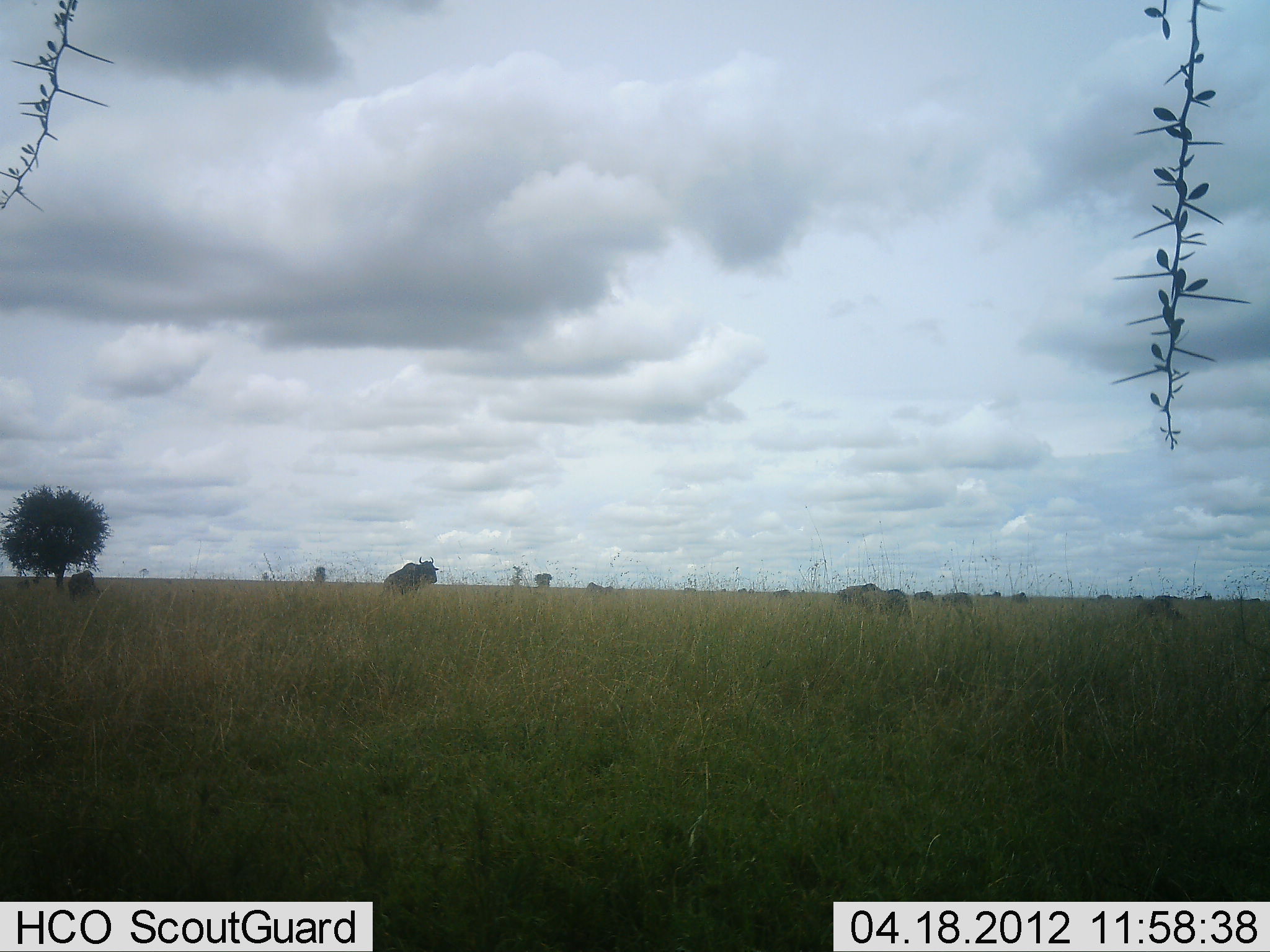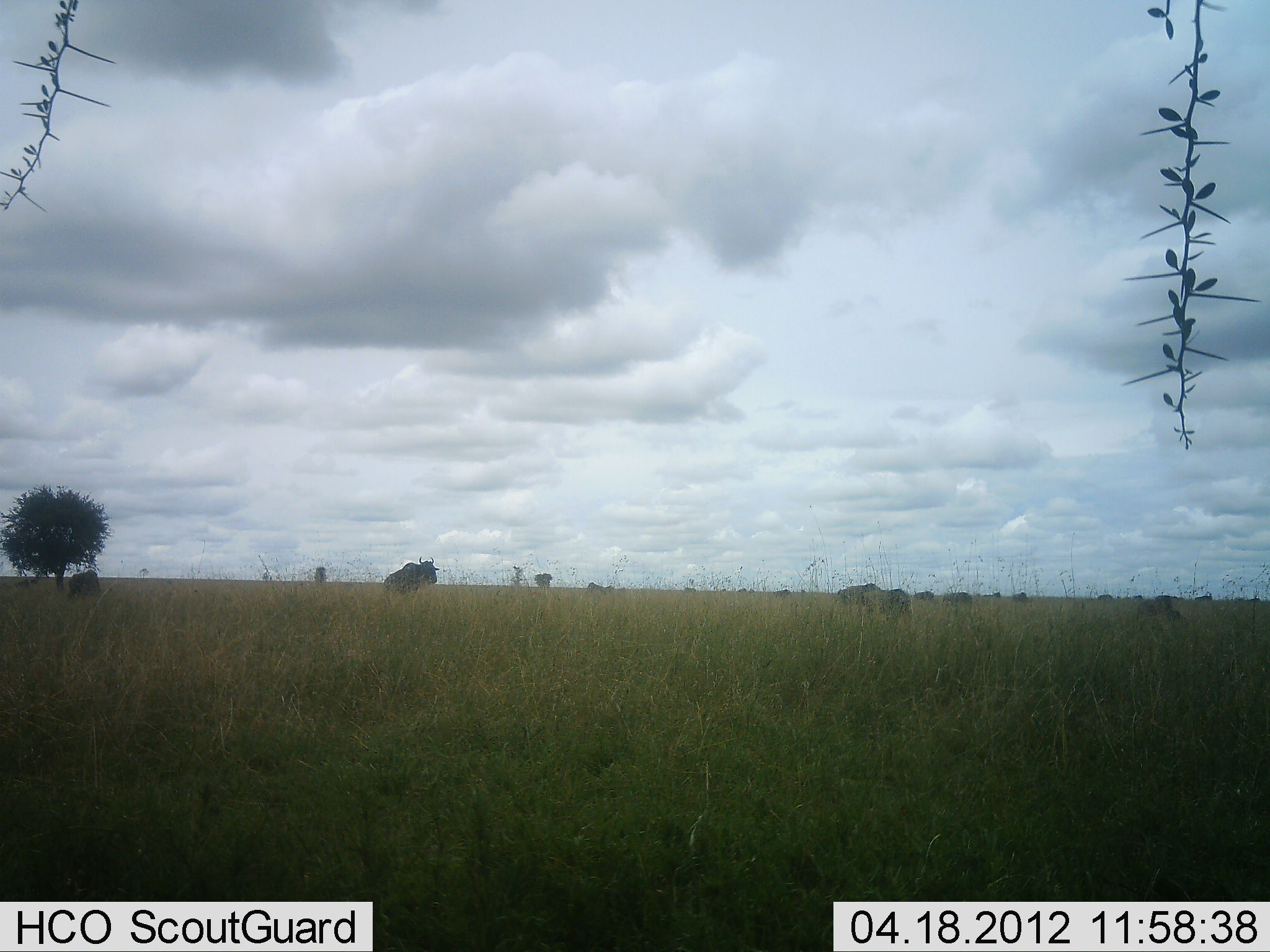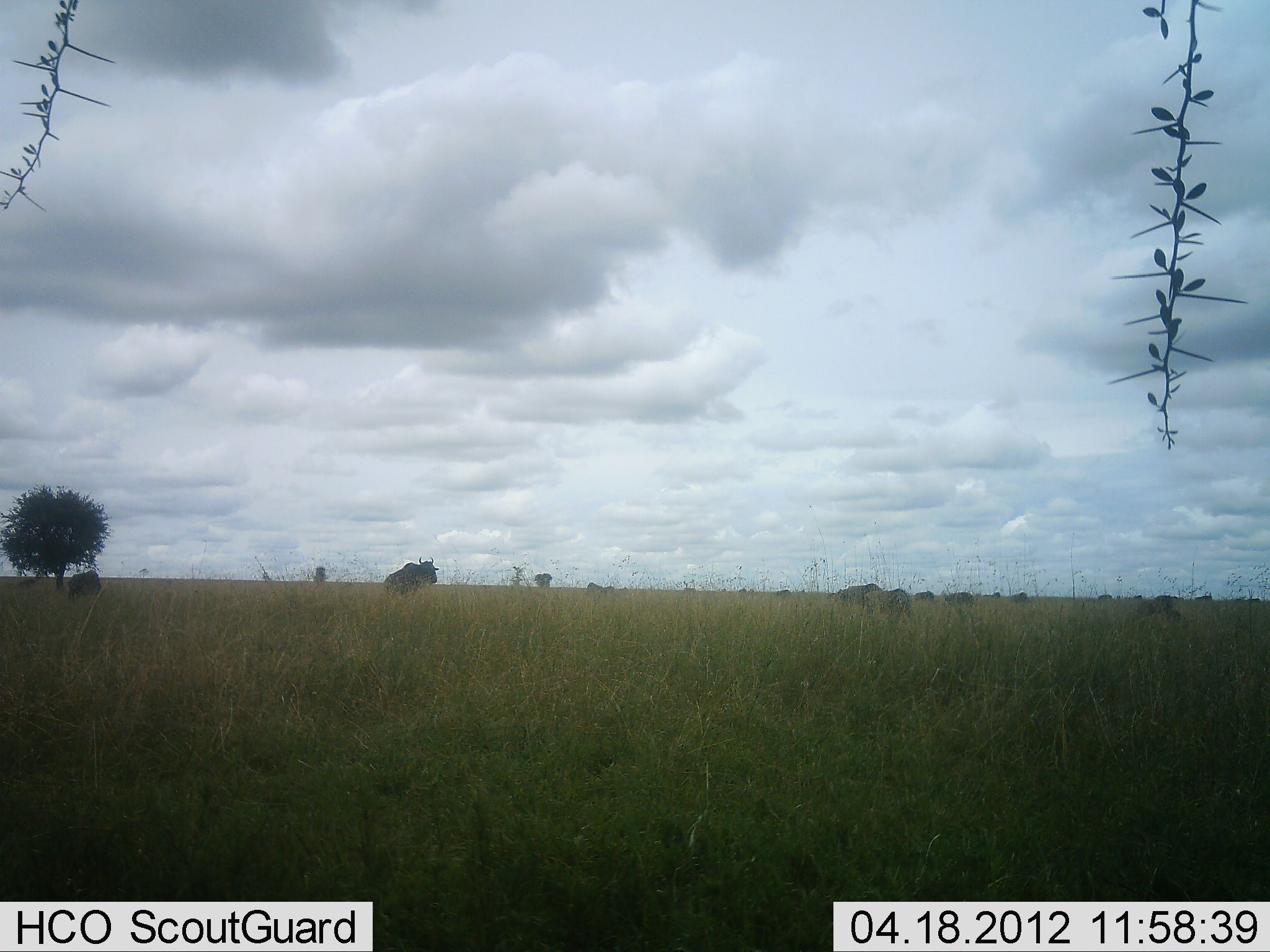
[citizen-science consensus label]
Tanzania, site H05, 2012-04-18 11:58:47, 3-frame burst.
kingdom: Animalia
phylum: Chordata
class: Mammalia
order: Artiodactyla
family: Bovidae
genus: Connochaetes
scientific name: Connochaetes taurinus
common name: blue wildebeest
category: wildebeest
Wildebeest (blue wildebeest) (Connochaetes taurinus), count 11-50. Behavior (volunteer vote fractions): standing 67%, resting 8%, moving 17%, interacting 0%. Young present (vote fraction): 0%. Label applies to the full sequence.